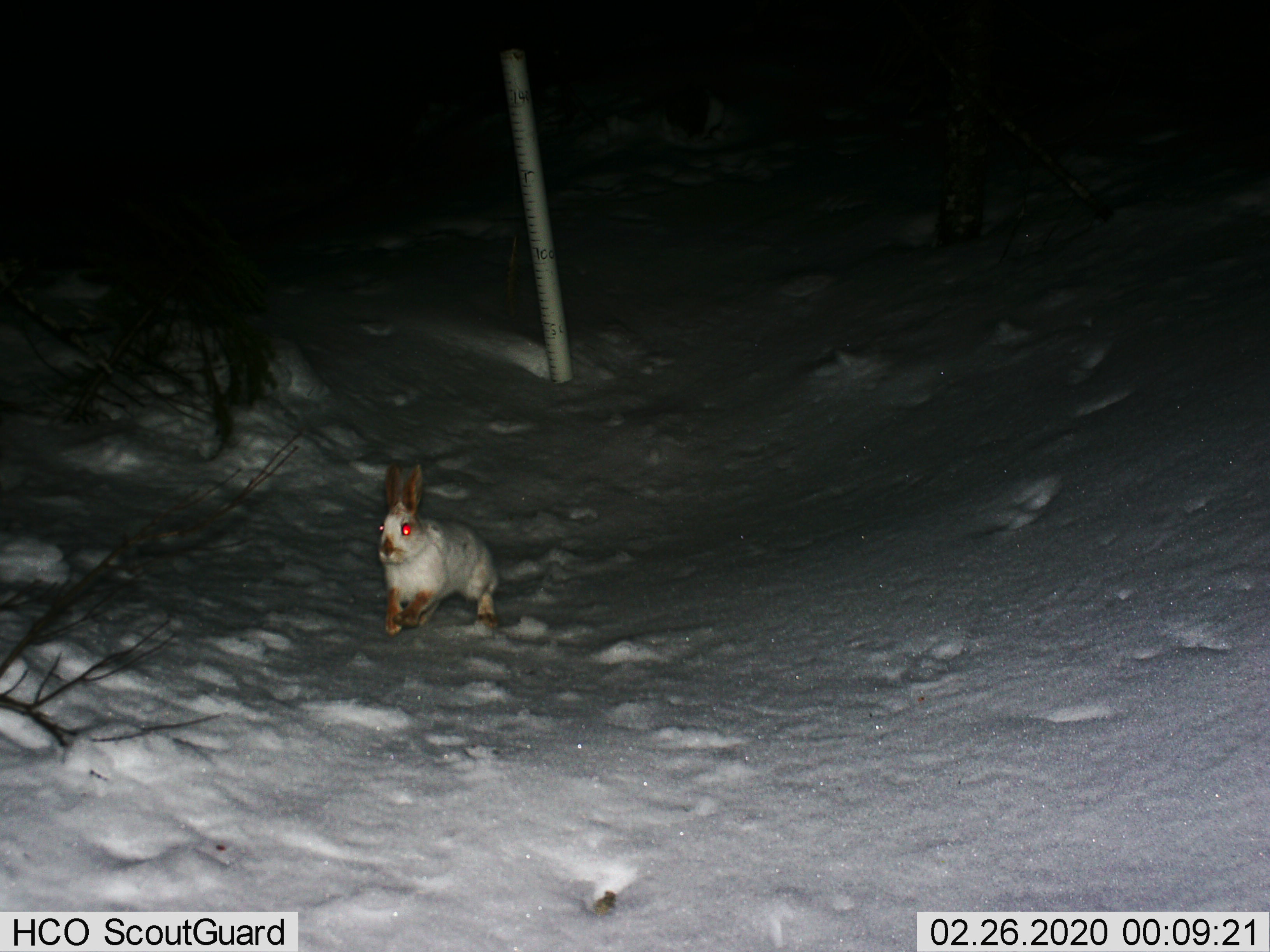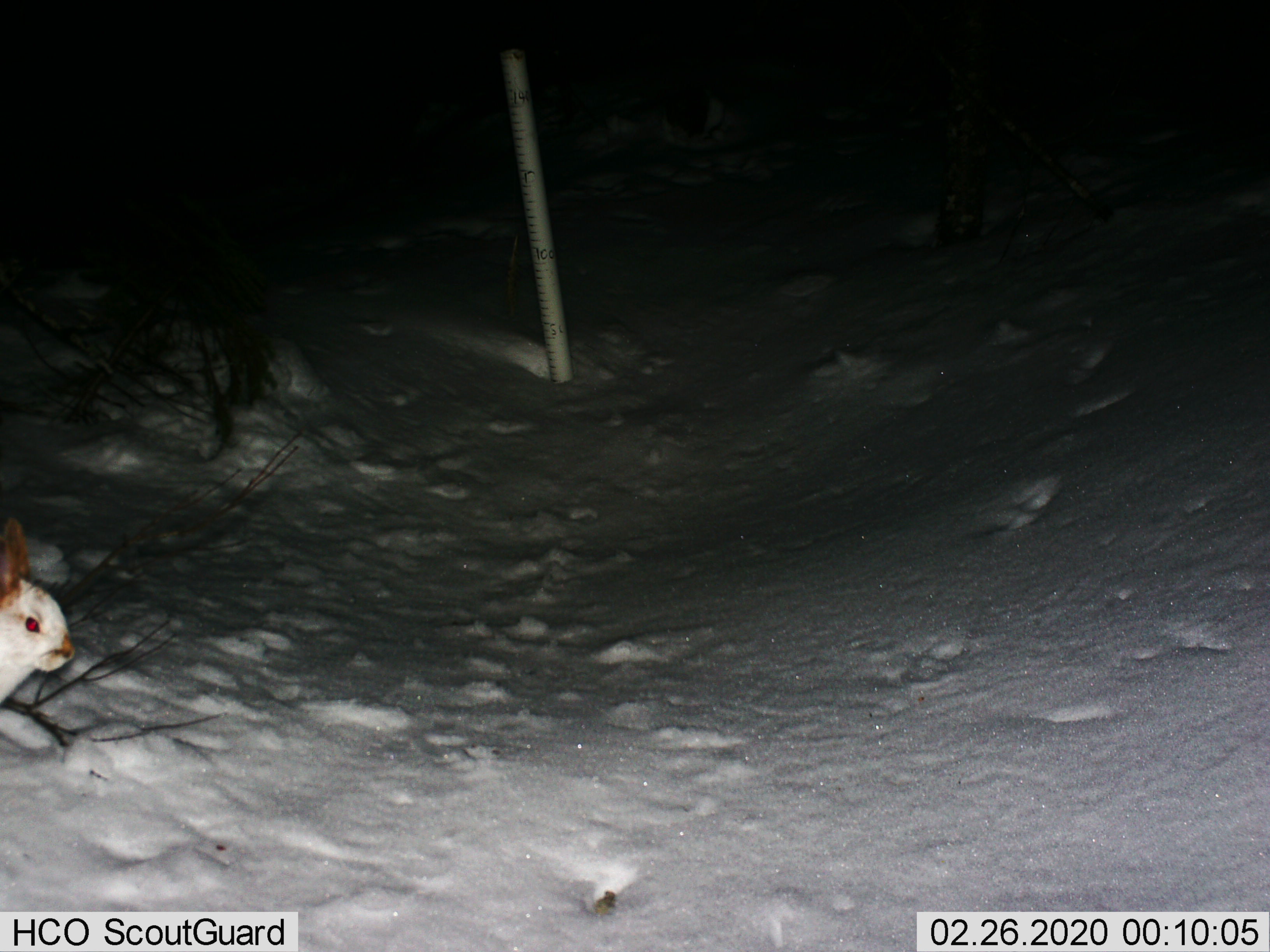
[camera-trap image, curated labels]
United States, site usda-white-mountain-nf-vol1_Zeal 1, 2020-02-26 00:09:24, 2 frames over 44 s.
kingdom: Animalia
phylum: Chordata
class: Mammalia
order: Lagomorpha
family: Leporidae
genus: Lepus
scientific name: Lepus americanus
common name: snowshoe hare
Snowshoe hare (Lepus americanus).